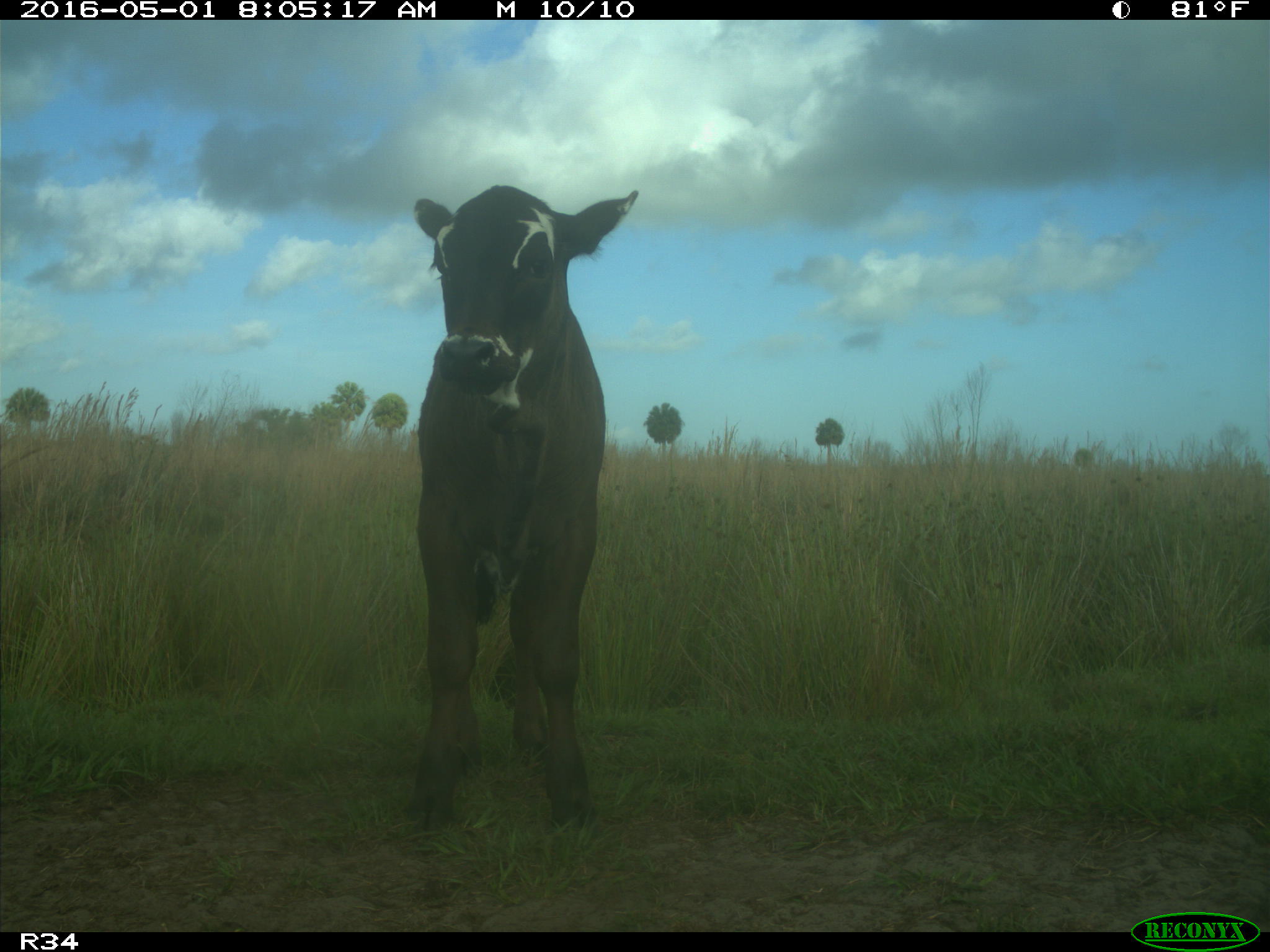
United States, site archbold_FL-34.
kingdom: Animalia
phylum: Chordata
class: Mammalia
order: Artiodactyla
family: Bovidae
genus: Bos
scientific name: Bos taurus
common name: domestic cow